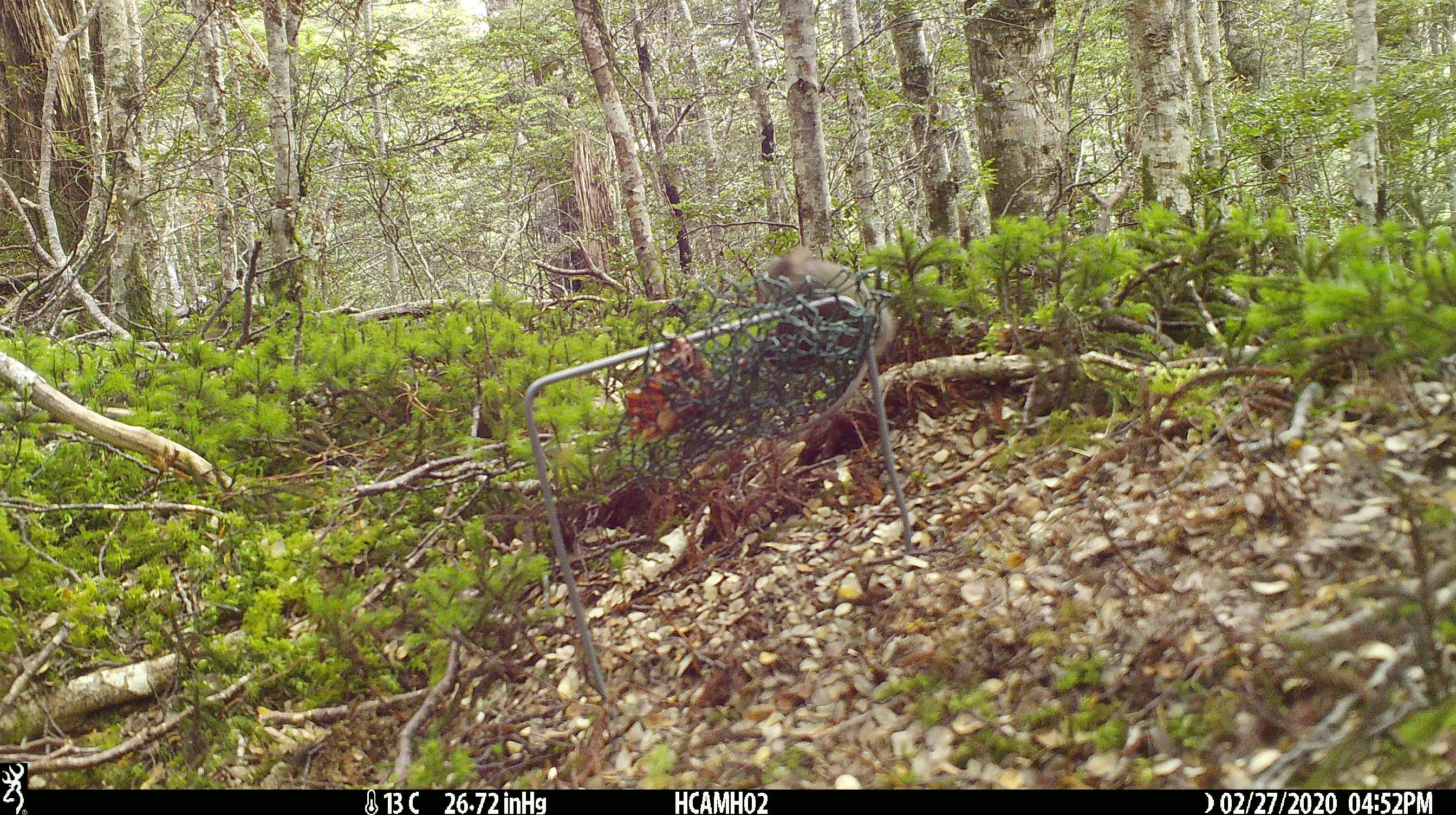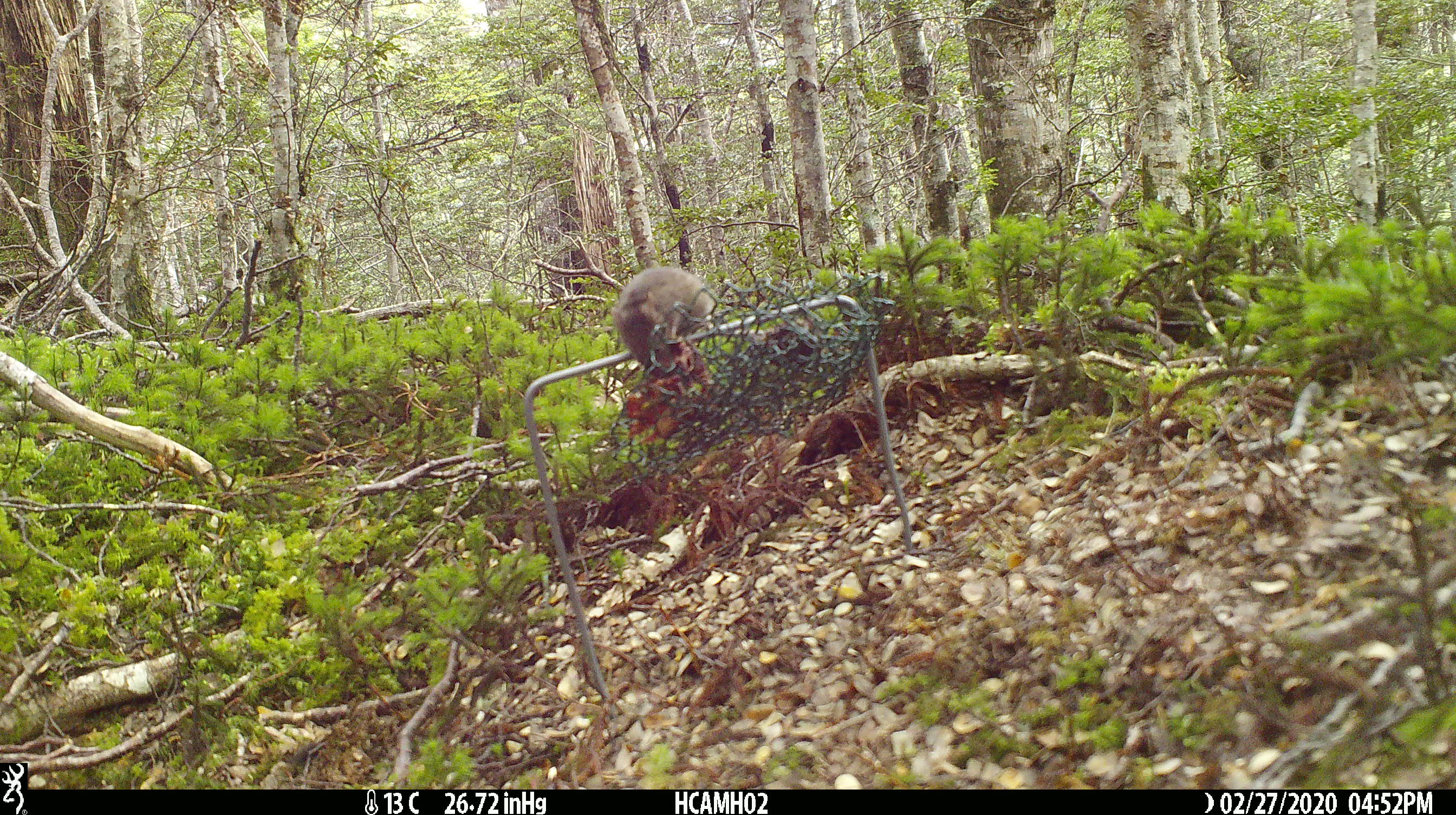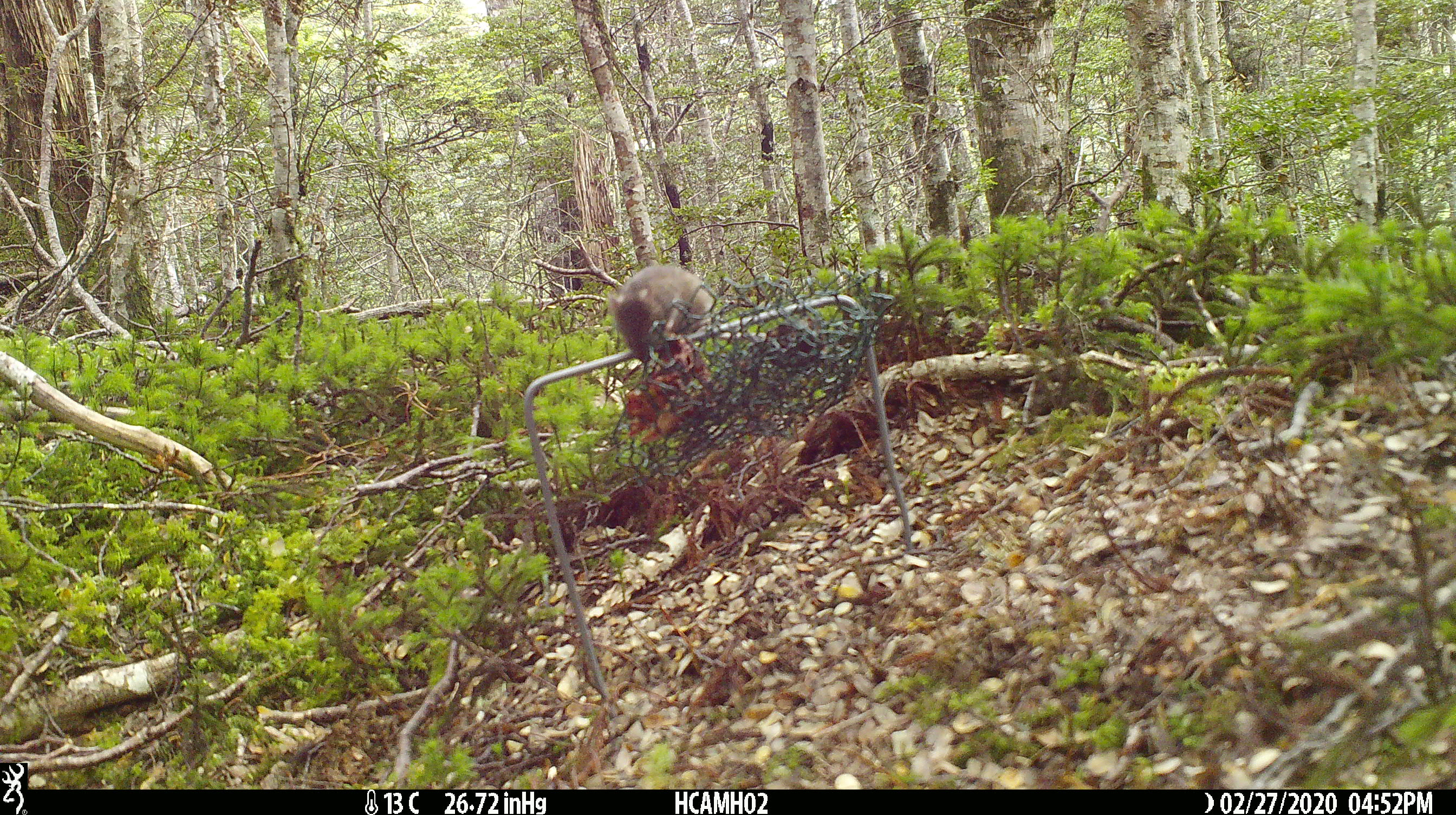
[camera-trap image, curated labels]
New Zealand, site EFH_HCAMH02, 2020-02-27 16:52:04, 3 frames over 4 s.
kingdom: Animalia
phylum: Chordata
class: Mammalia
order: Rodentia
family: Muridae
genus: Mus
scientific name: Mus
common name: mouse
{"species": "mouse (Mus)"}